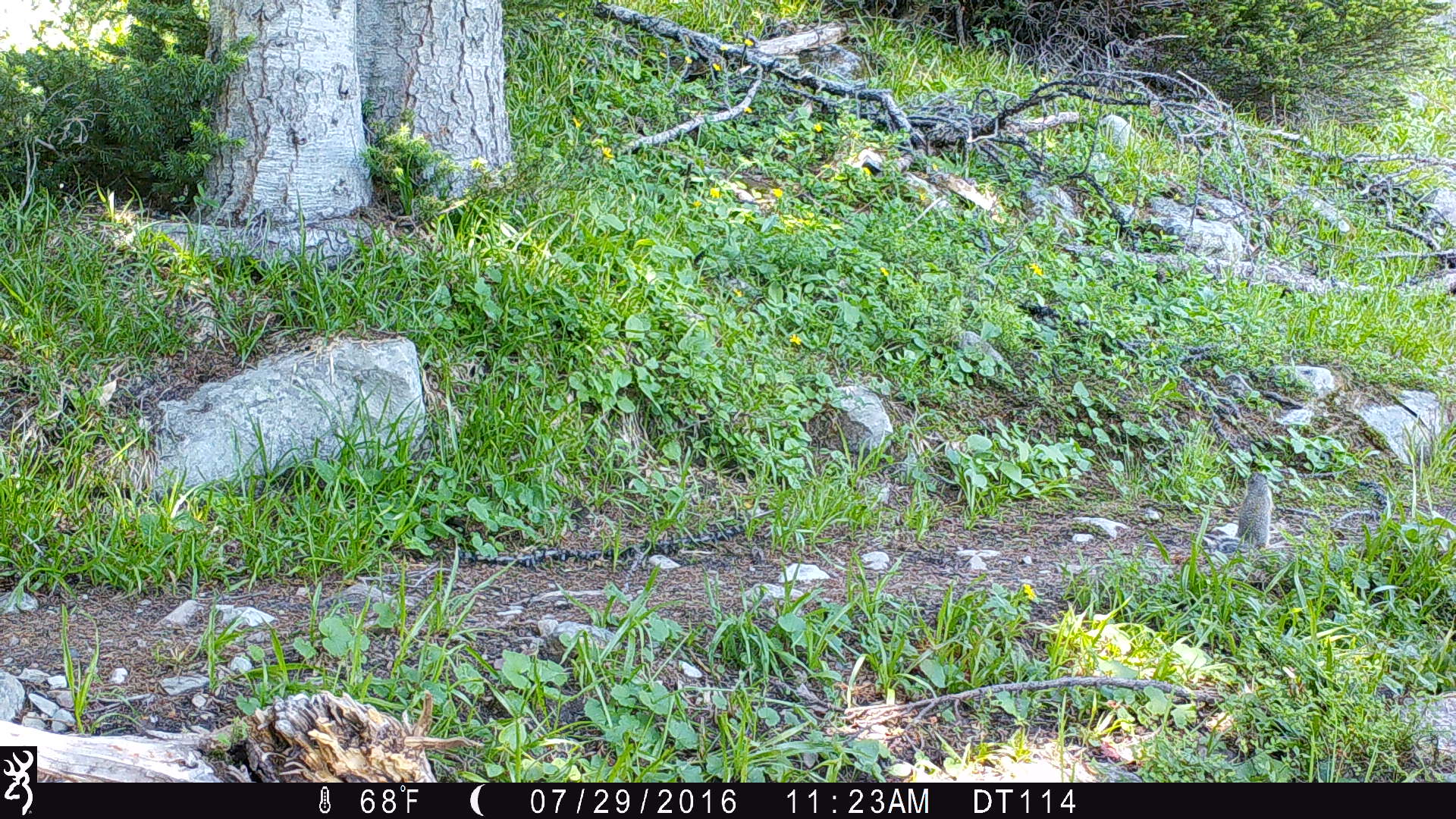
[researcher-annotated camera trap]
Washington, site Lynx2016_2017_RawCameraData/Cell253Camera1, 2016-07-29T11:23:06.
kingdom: Animalia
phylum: Chordata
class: Mammalia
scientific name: Mammalia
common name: small mammal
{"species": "small mammal (Mammalia)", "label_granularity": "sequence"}